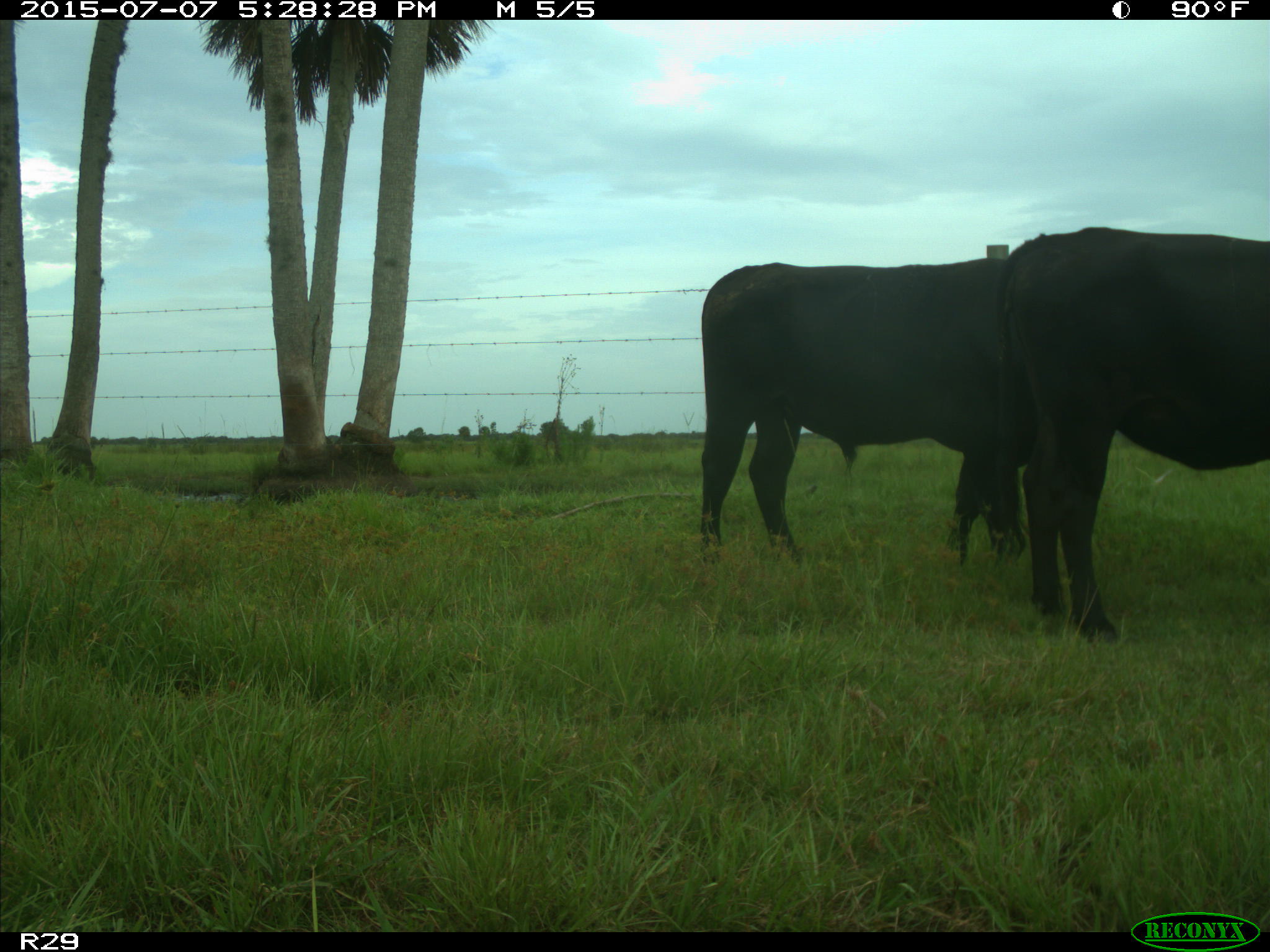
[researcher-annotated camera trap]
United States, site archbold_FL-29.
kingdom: Animalia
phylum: Chordata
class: Mammalia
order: Artiodactyla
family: Bovidae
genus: Bos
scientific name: Bos taurus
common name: domestic cow